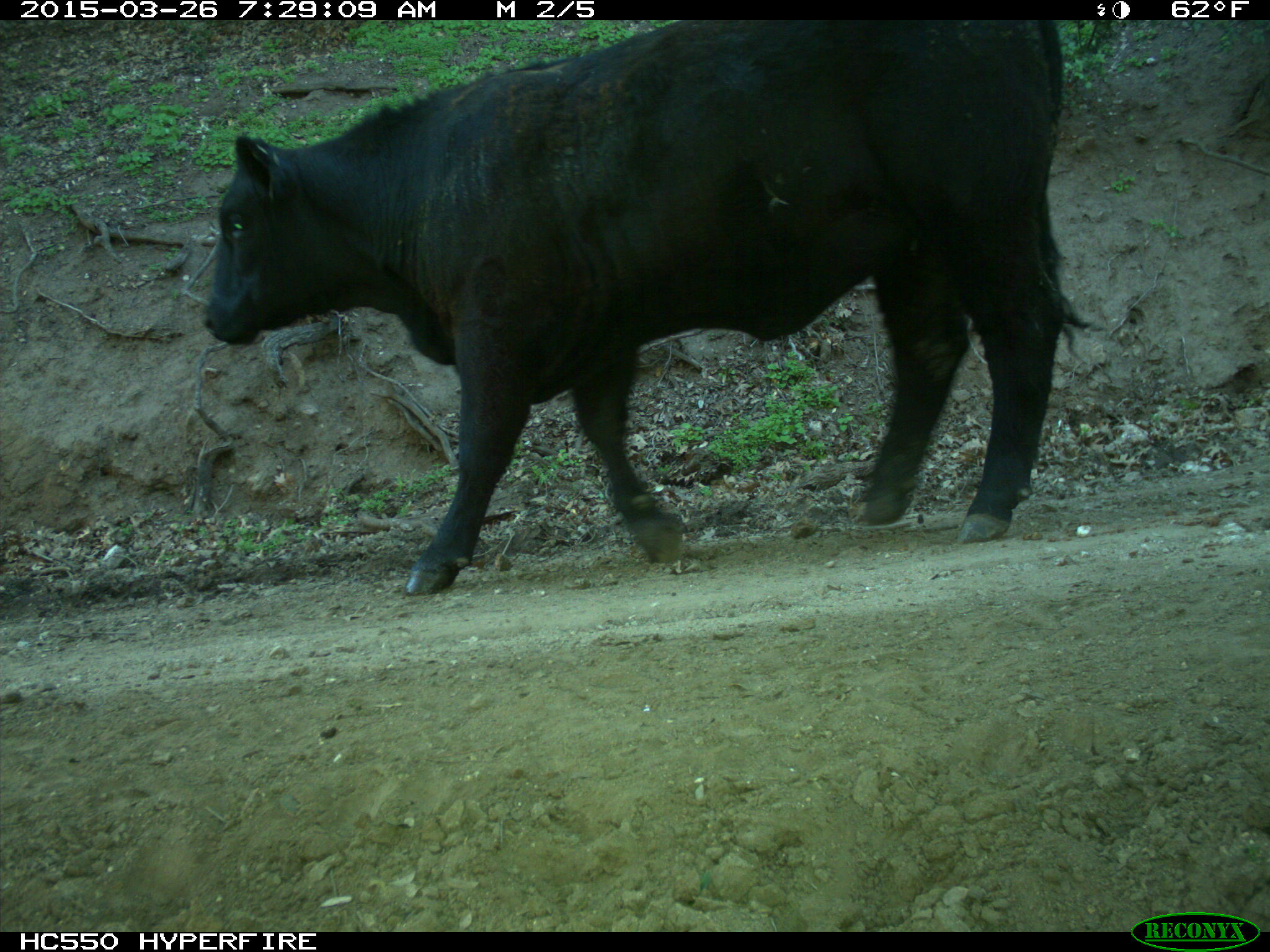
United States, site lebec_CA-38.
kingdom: Animalia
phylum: Chordata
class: Mammalia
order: Artiodactyla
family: Bovidae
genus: Bos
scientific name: Bos taurus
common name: domestic cow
Bos taurus (domestic cow).